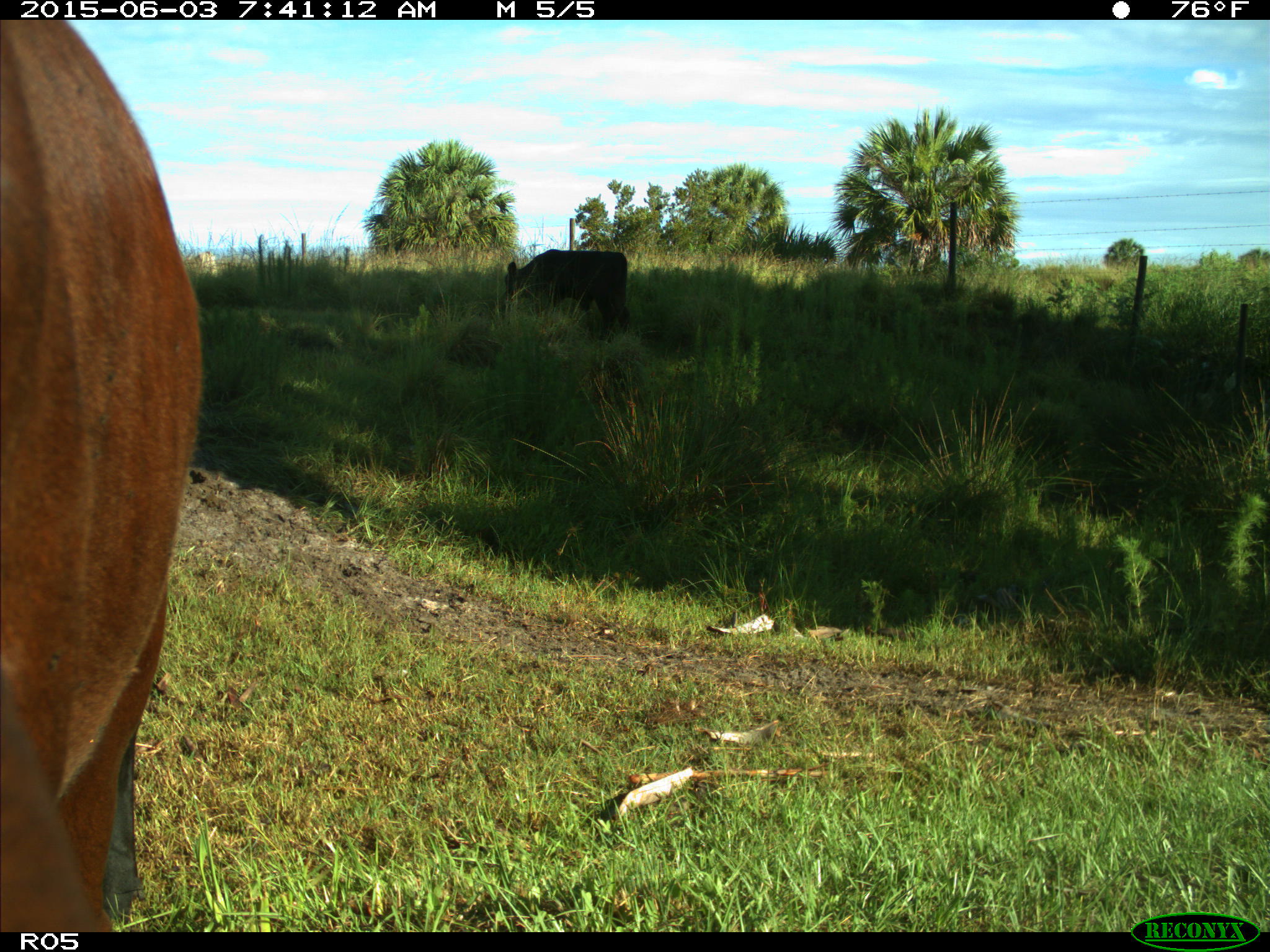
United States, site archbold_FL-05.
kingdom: Animalia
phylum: Chordata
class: Mammalia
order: Artiodactyla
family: Bovidae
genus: Bos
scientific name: Bos taurus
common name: domestic cow